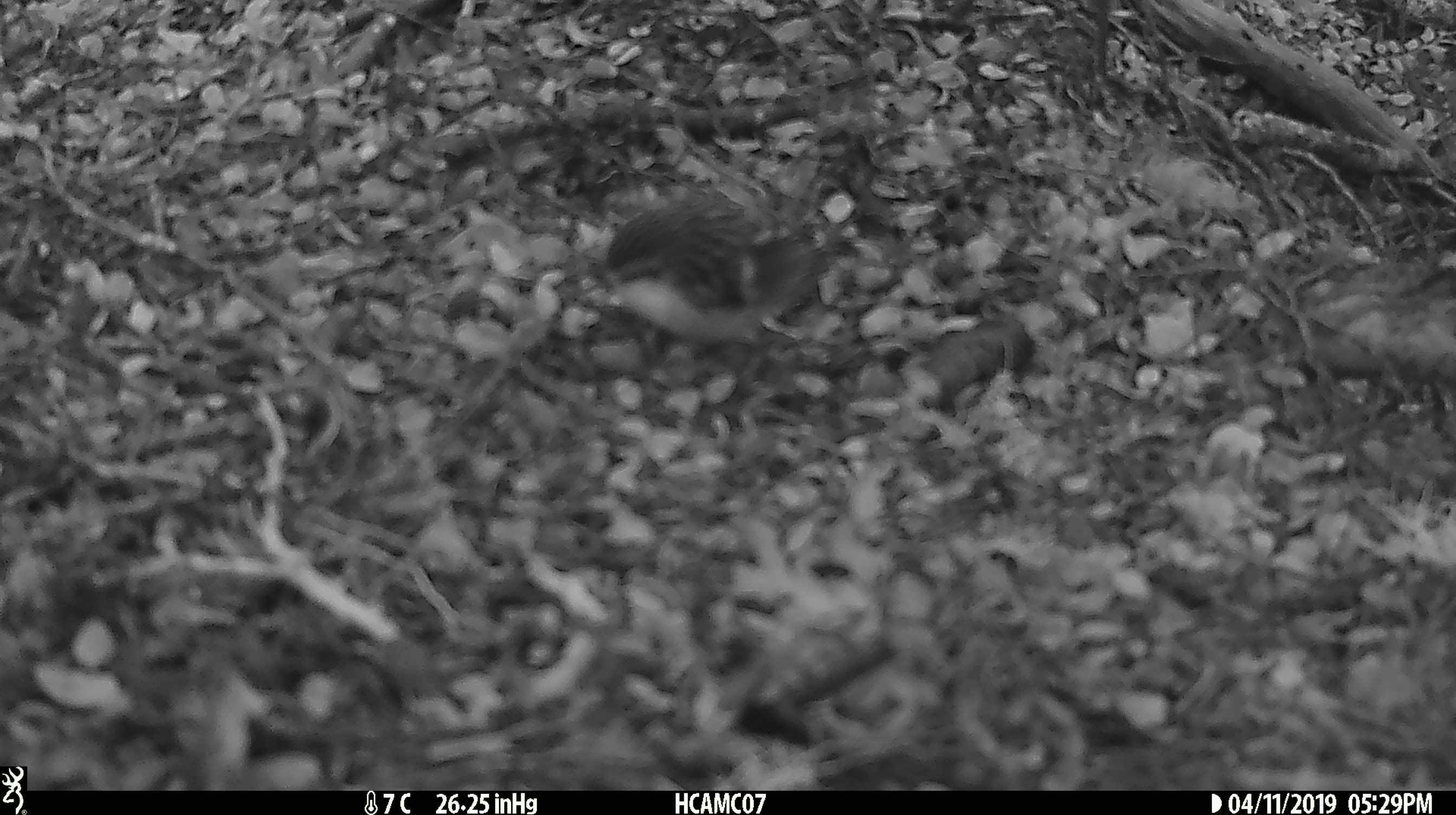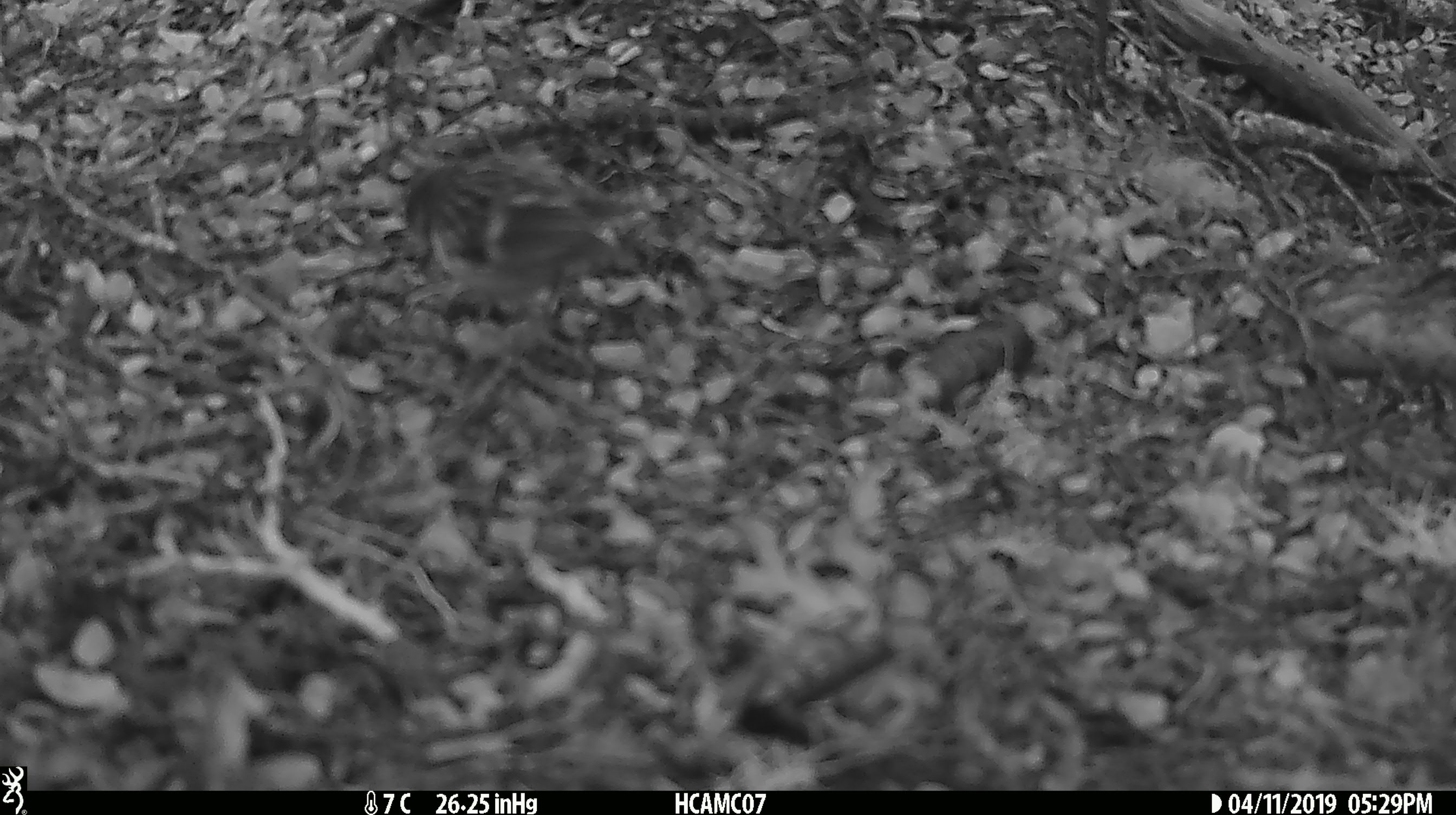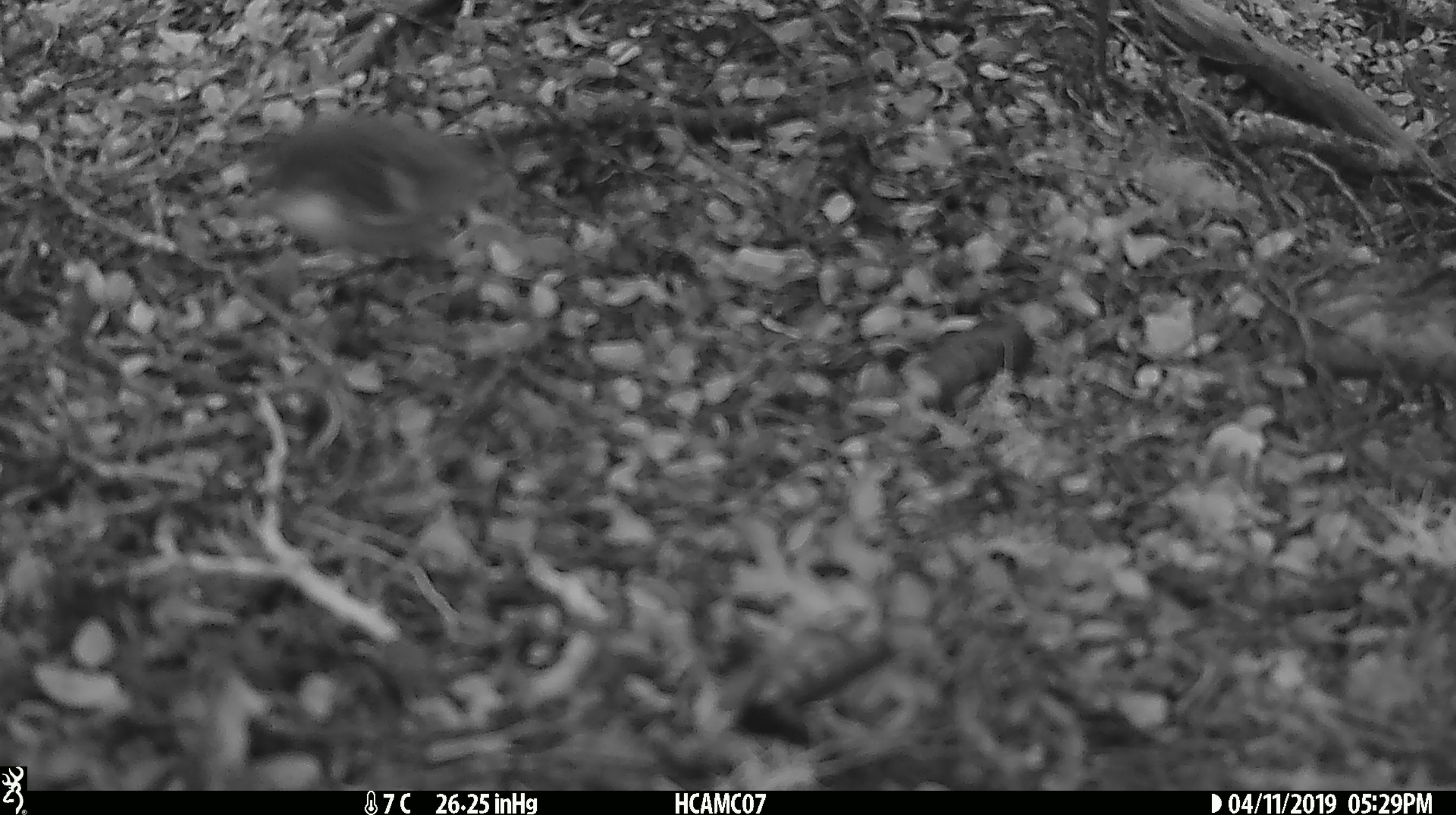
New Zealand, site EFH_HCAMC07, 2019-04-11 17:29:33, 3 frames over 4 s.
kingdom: Animalia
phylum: Chordata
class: Aves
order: Passeriformes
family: Acanthisittidae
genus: Acanthisitta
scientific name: Acanthisitta chloris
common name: rifleman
Rifleman (Acanthisitta chloris).